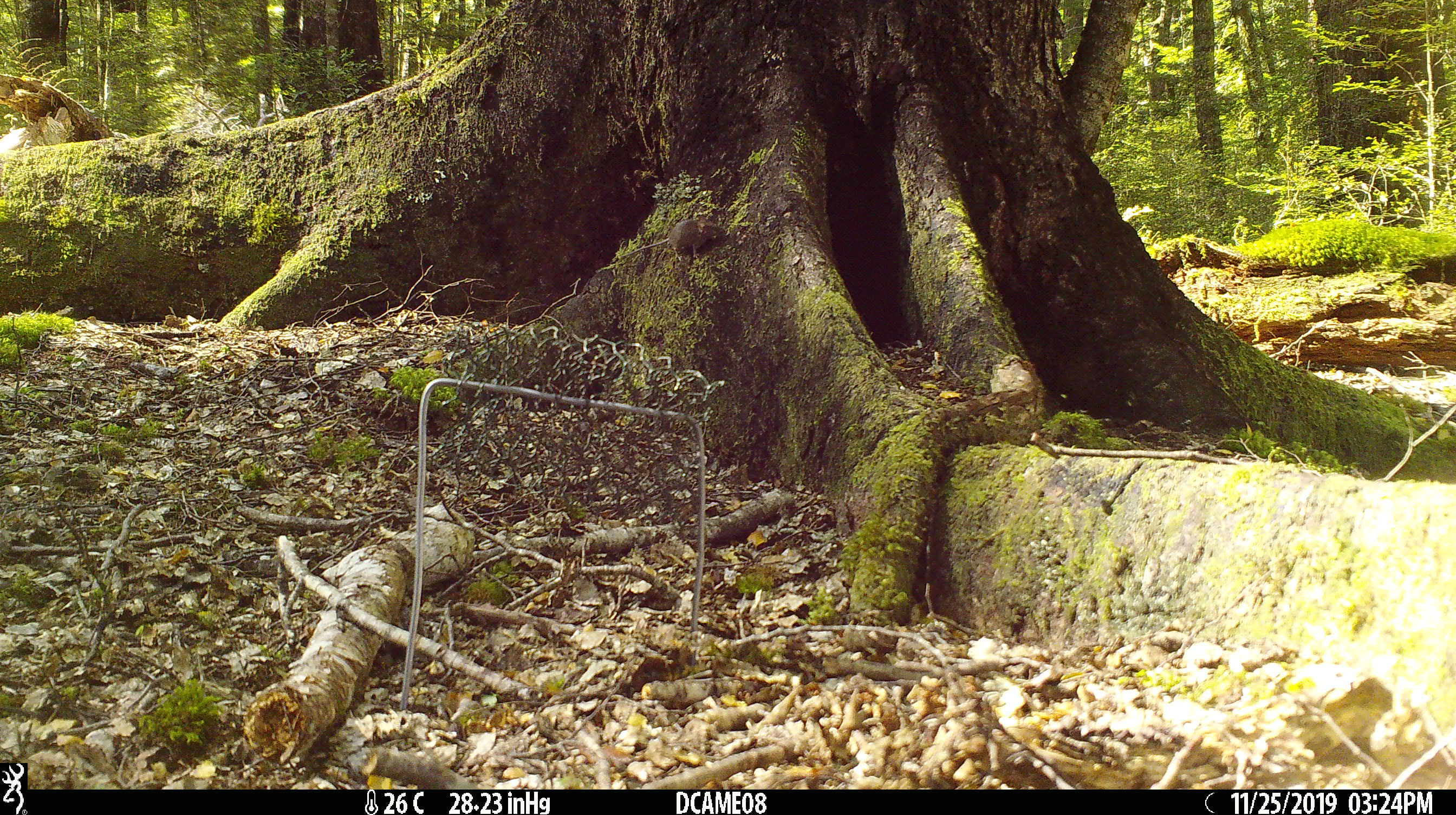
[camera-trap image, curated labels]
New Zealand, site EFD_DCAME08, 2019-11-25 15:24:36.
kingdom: Animalia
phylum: Chordata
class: Mammalia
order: Rodentia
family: Muridae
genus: Mus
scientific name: Mus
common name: mouse